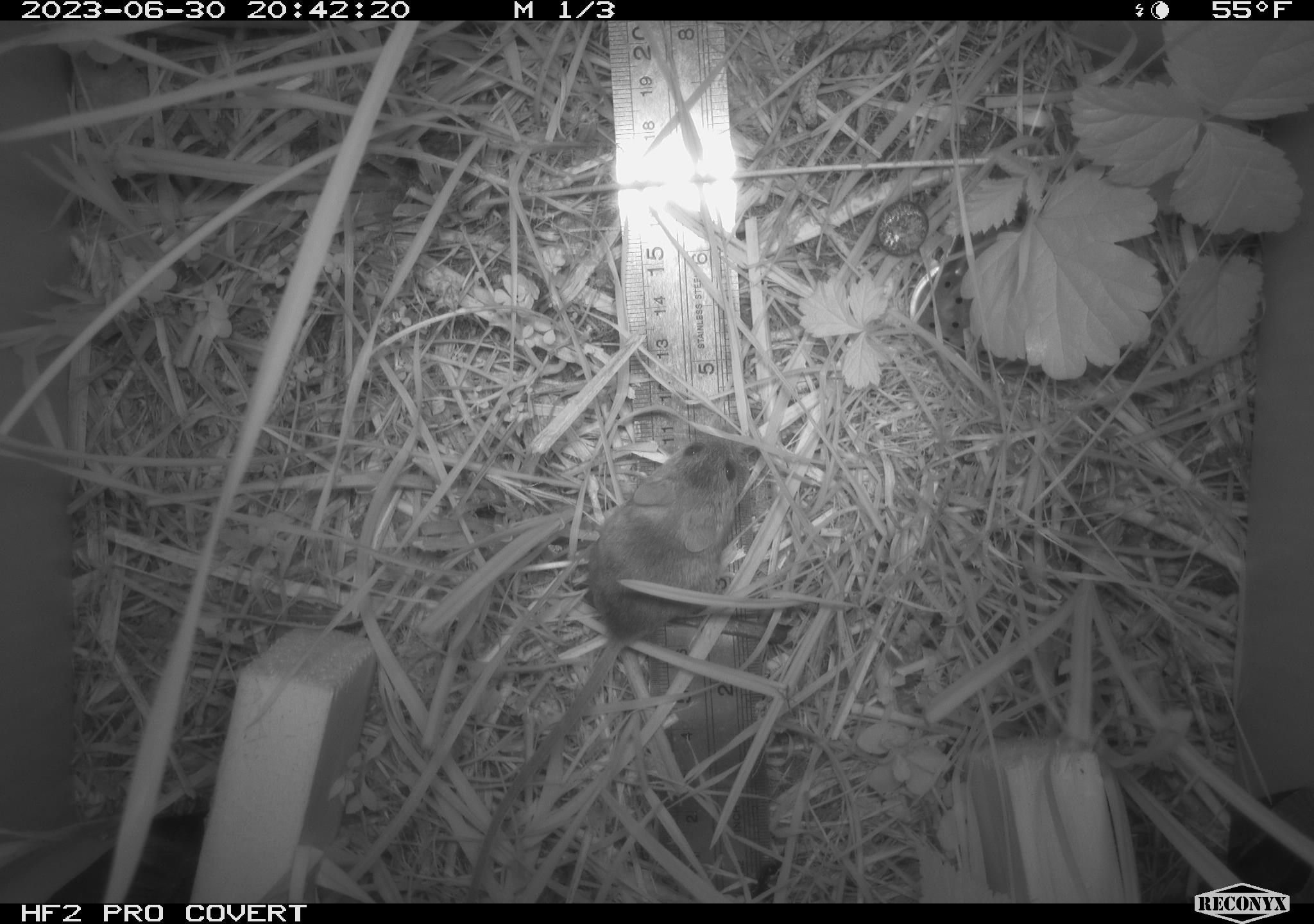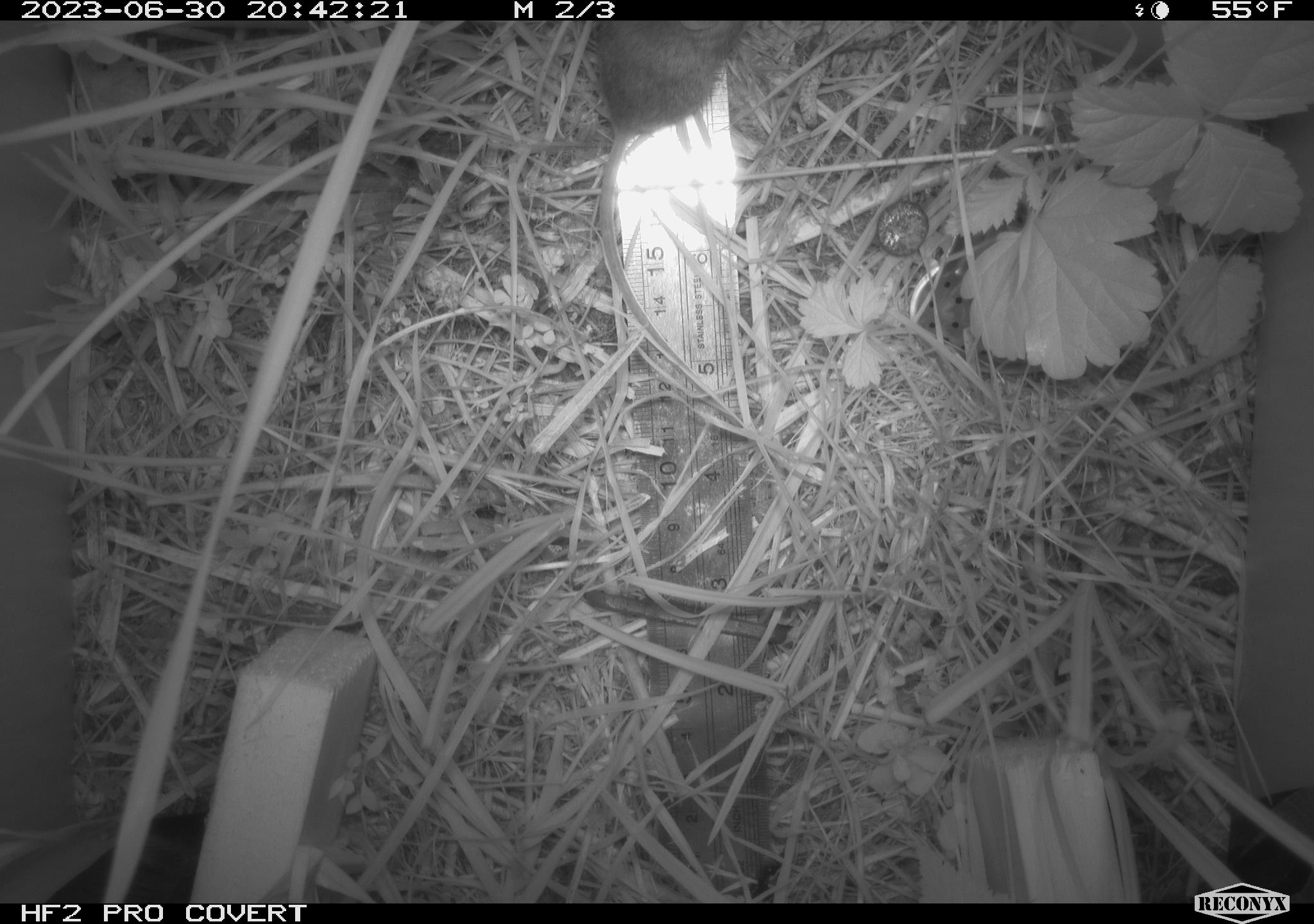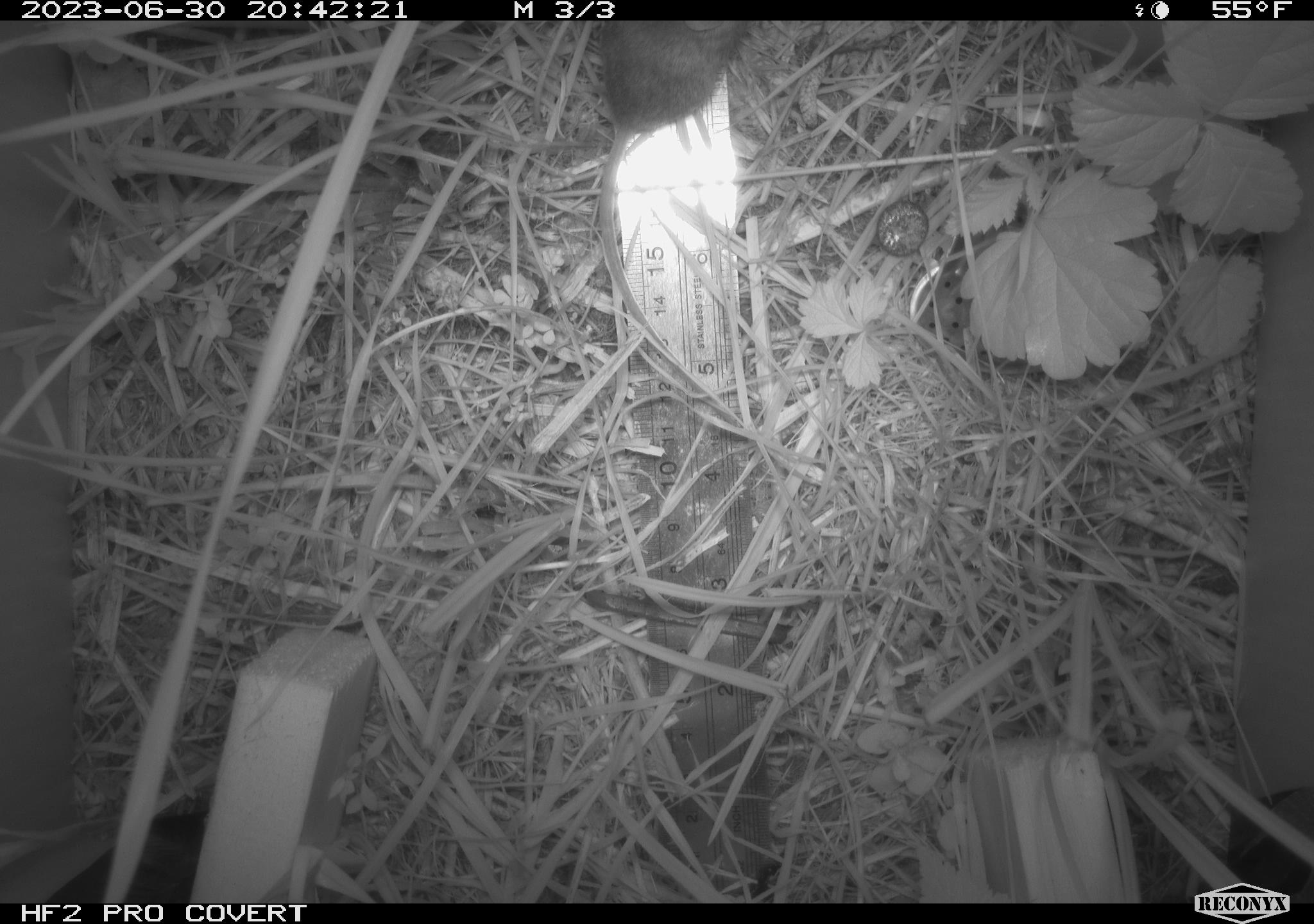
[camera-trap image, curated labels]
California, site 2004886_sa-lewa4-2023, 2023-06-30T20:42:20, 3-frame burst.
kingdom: Animalia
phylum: Chordata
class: Mammalia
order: Rodentia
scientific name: Rodentia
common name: mouse species